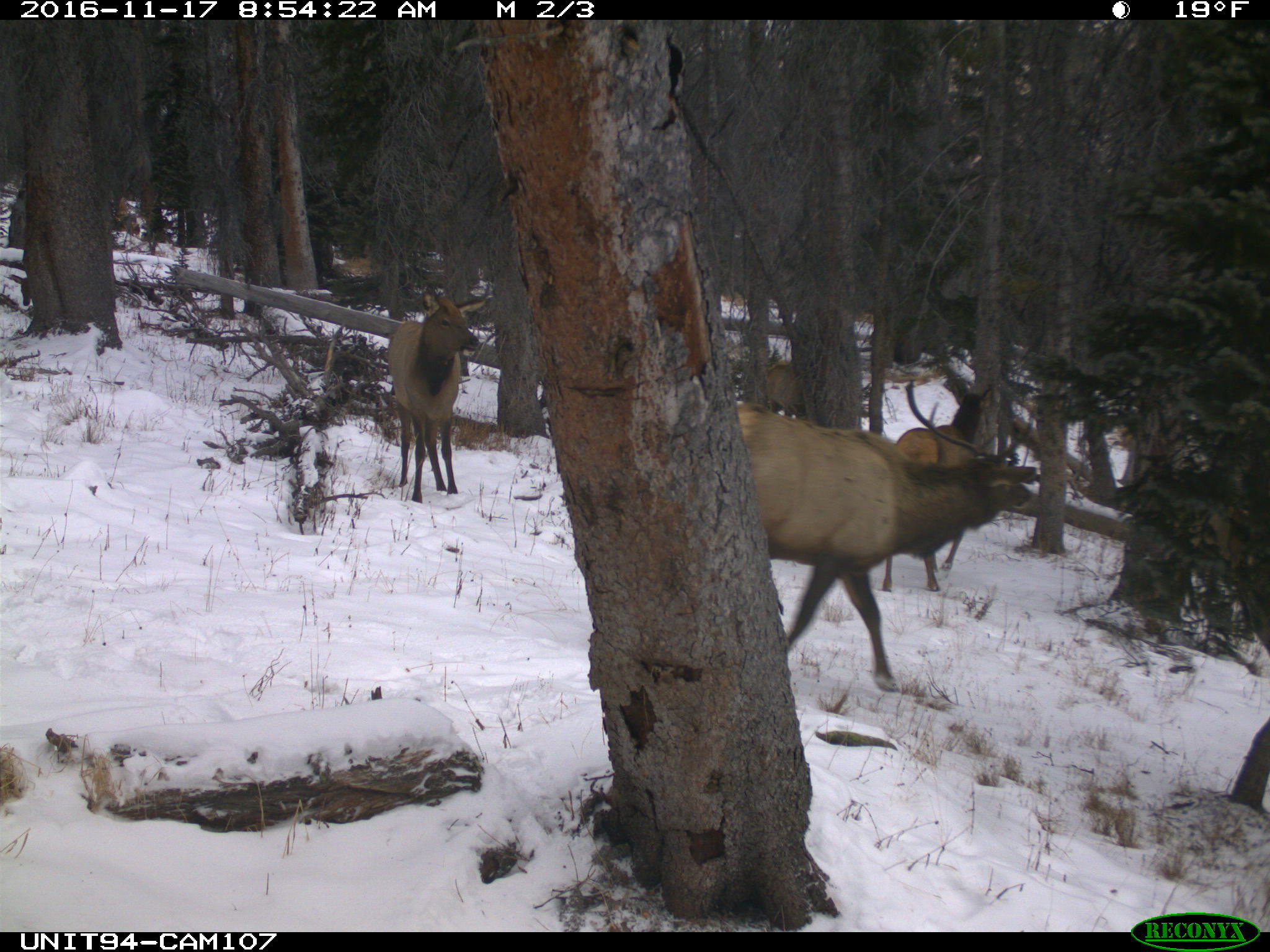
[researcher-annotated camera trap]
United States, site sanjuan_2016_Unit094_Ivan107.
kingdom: Animalia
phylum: Chordata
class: Mammalia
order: Artiodactyla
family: Cervidae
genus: Cervus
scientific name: Cervus elaphus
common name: red deer